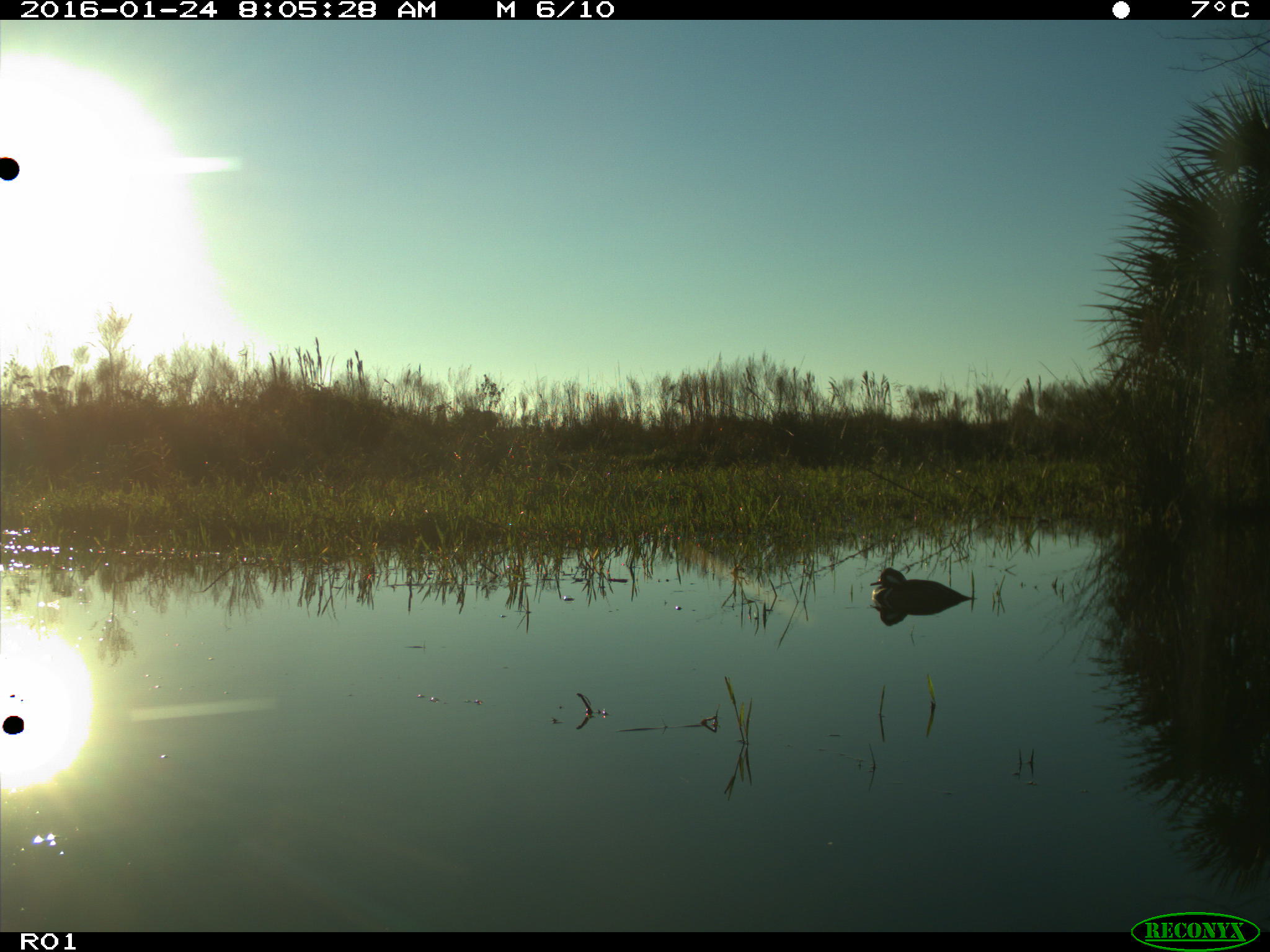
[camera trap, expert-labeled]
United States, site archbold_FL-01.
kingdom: Animalia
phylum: Chordata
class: Aves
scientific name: Aves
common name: birds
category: unidentified bird